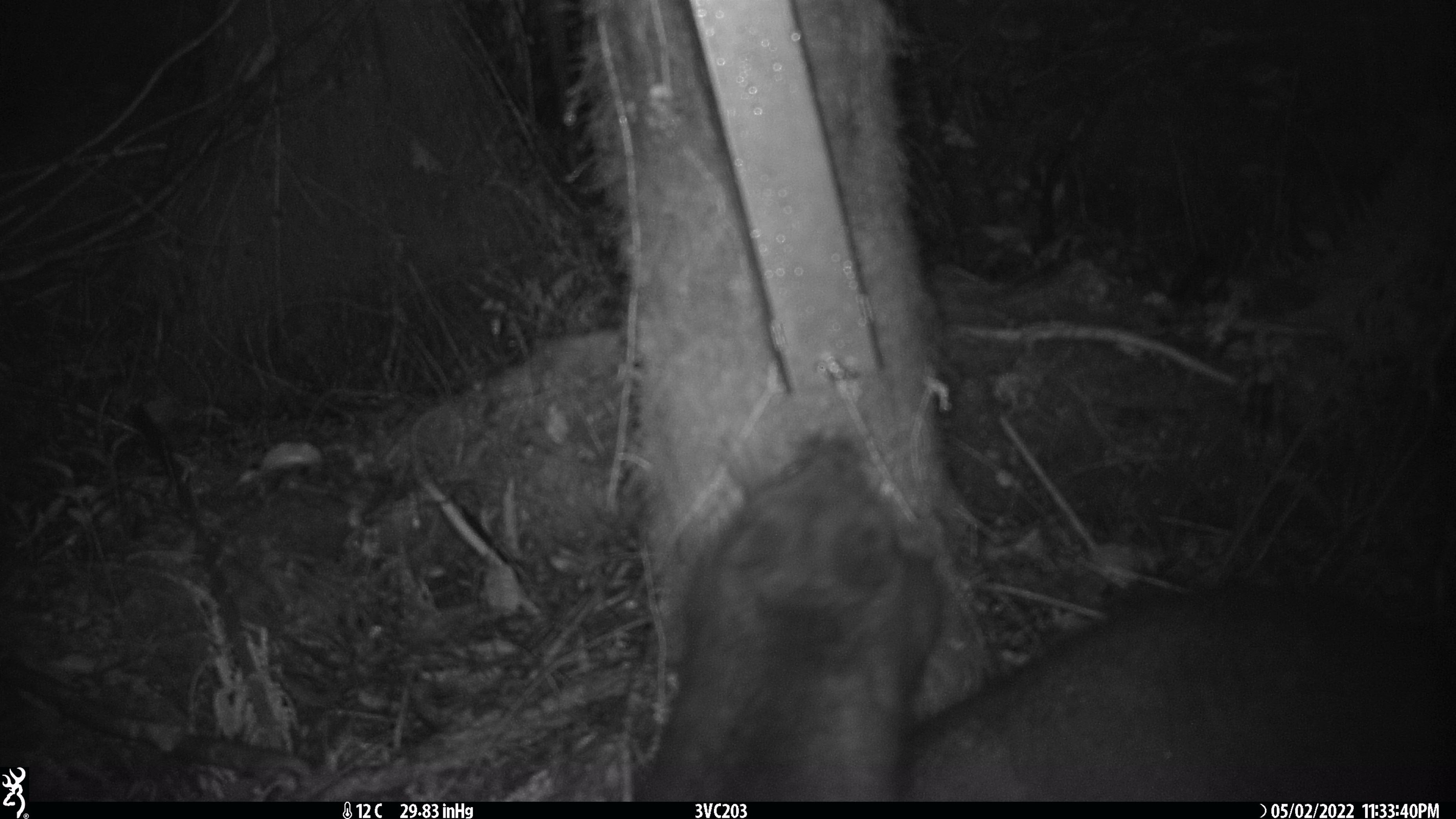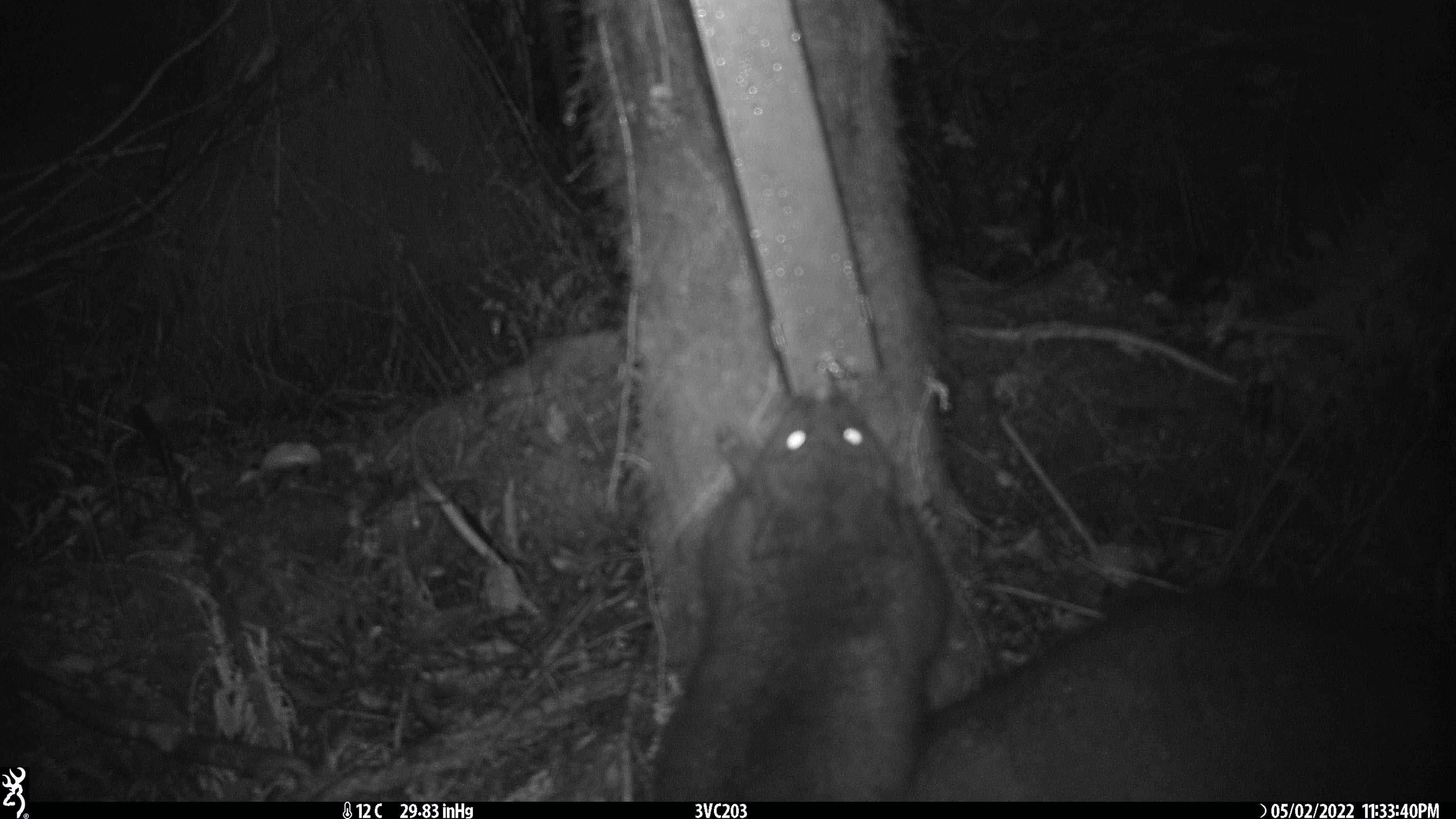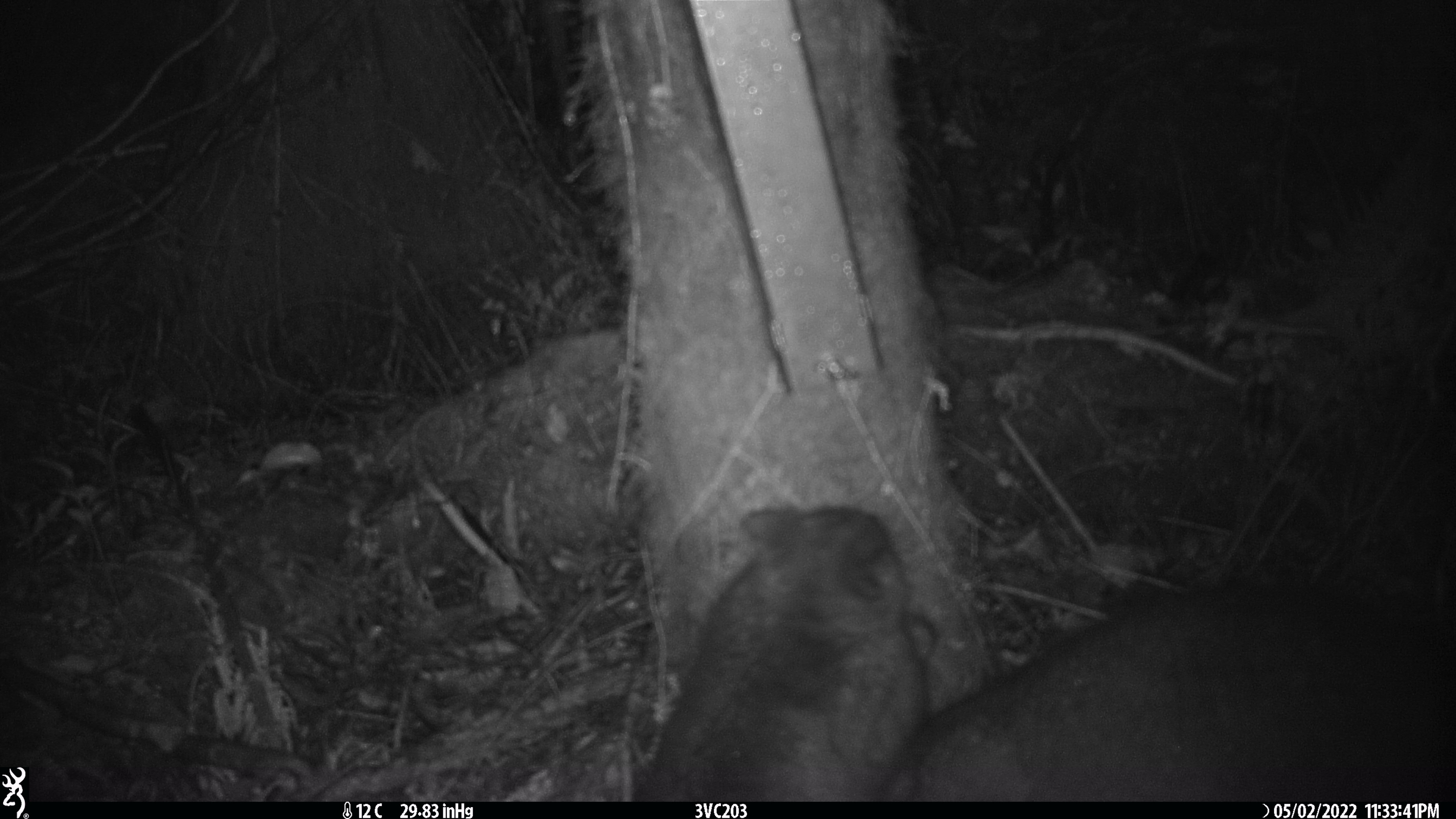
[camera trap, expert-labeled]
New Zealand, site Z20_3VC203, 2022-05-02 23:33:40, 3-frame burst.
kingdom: Animalia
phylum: Chordata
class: Mammalia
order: Diprotodontia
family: Phalangeridae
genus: Trichosurus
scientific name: Trichosurus vulpecula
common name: common brushtail possum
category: possum